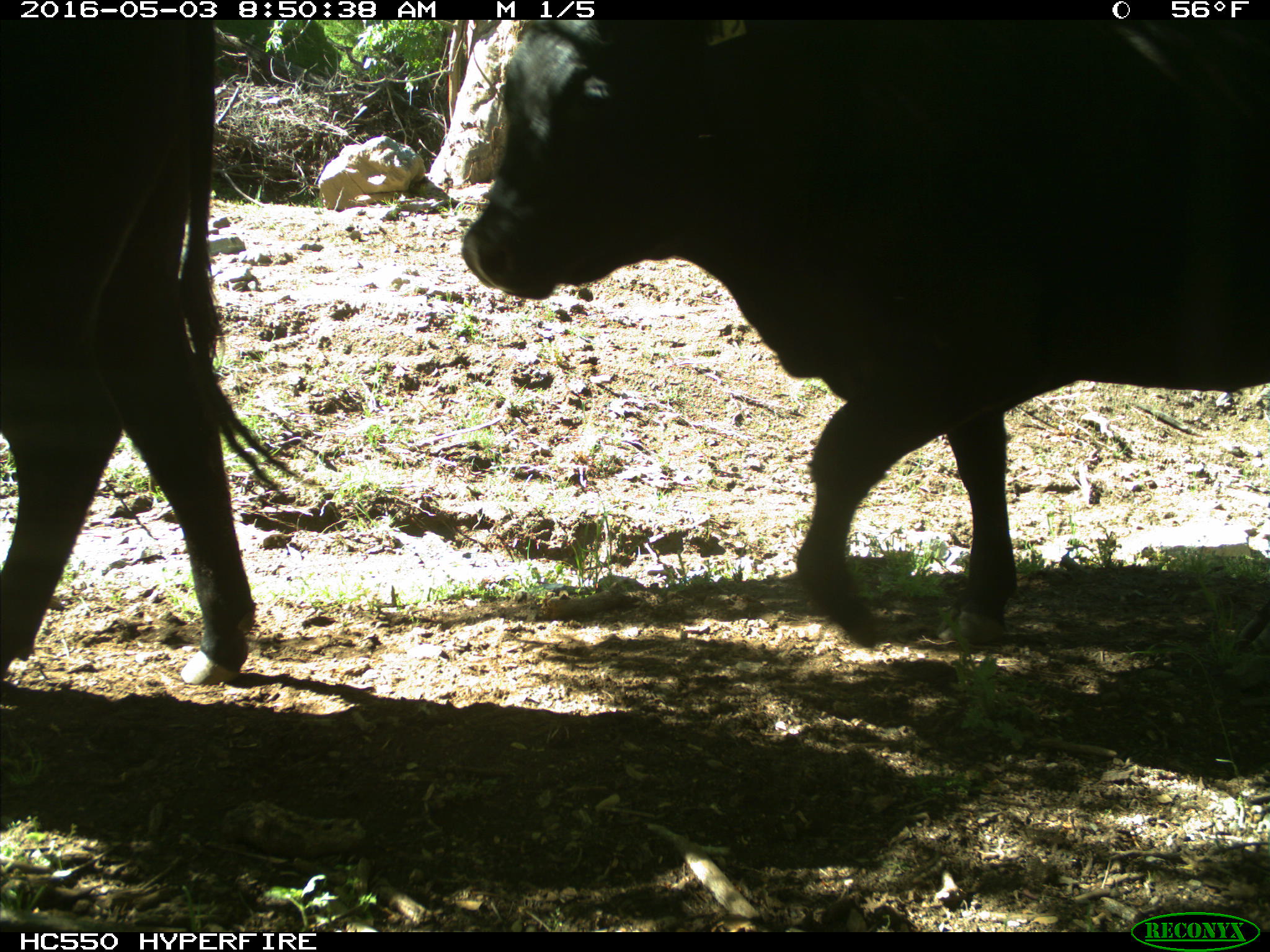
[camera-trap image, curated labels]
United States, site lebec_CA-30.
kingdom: Animalia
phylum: Chordata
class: Mammalia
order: Artiodactyla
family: Bovidae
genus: Bos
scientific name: Bos taurus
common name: domestic cow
Bos taurus (domestic cow).